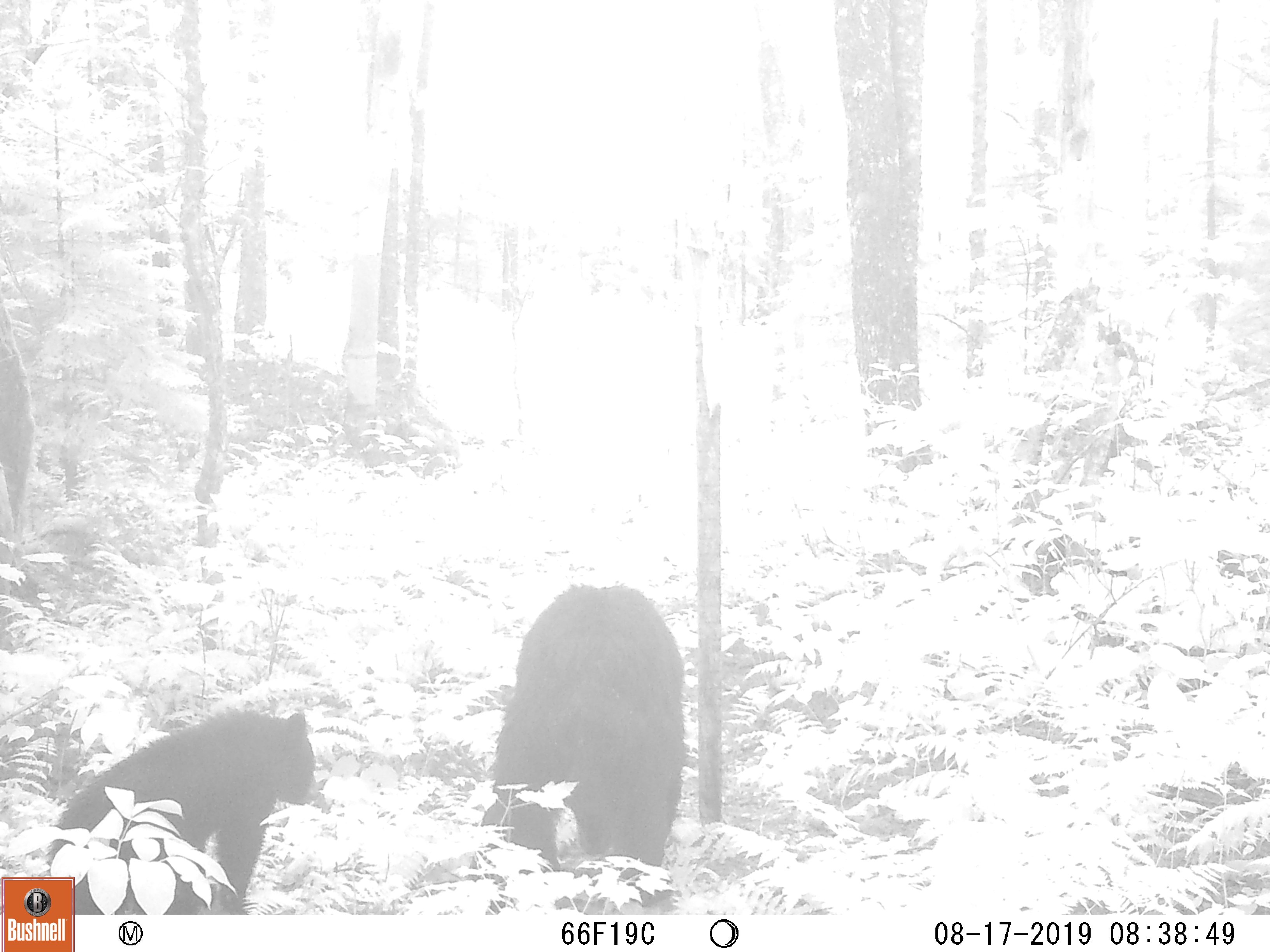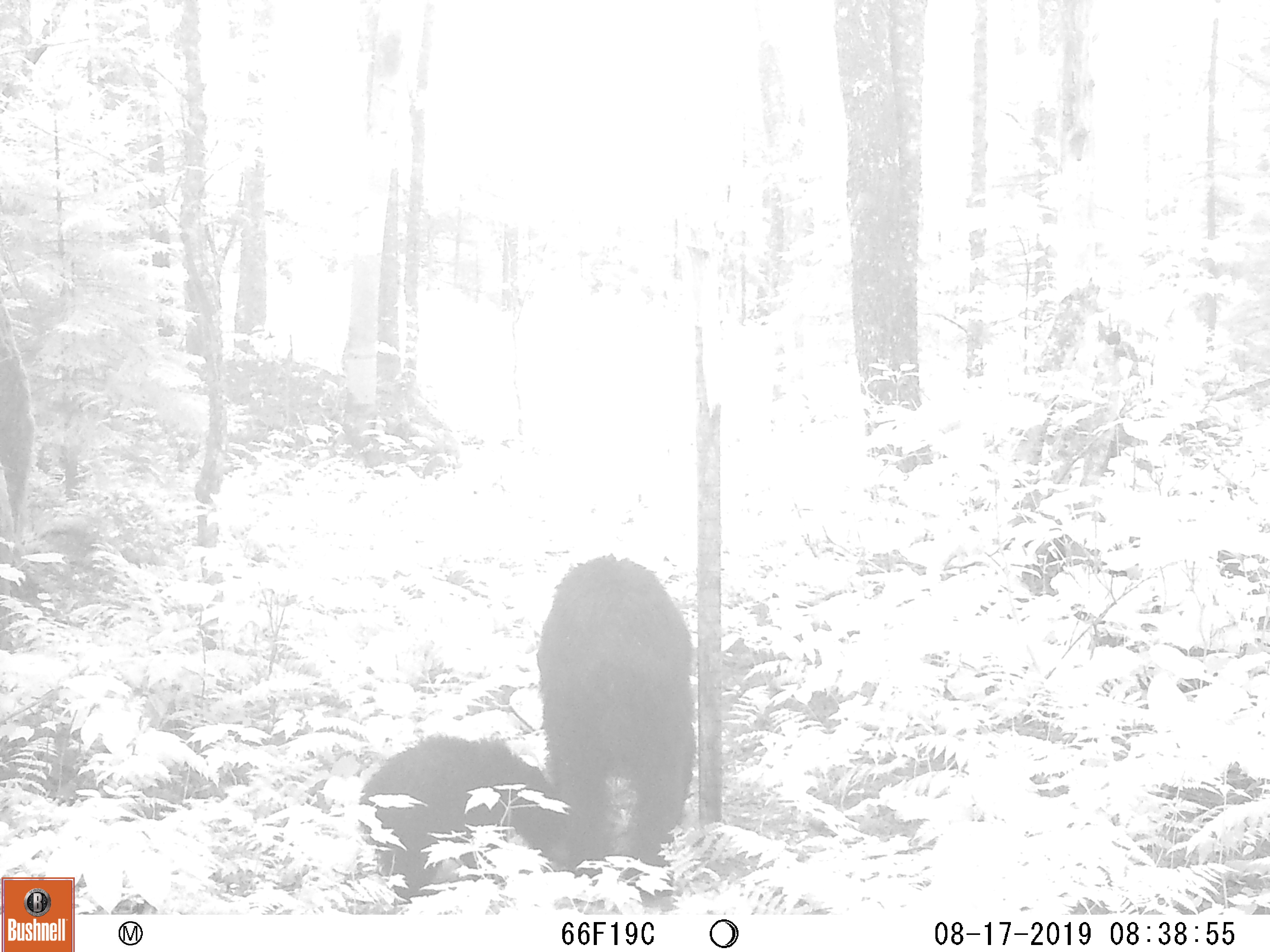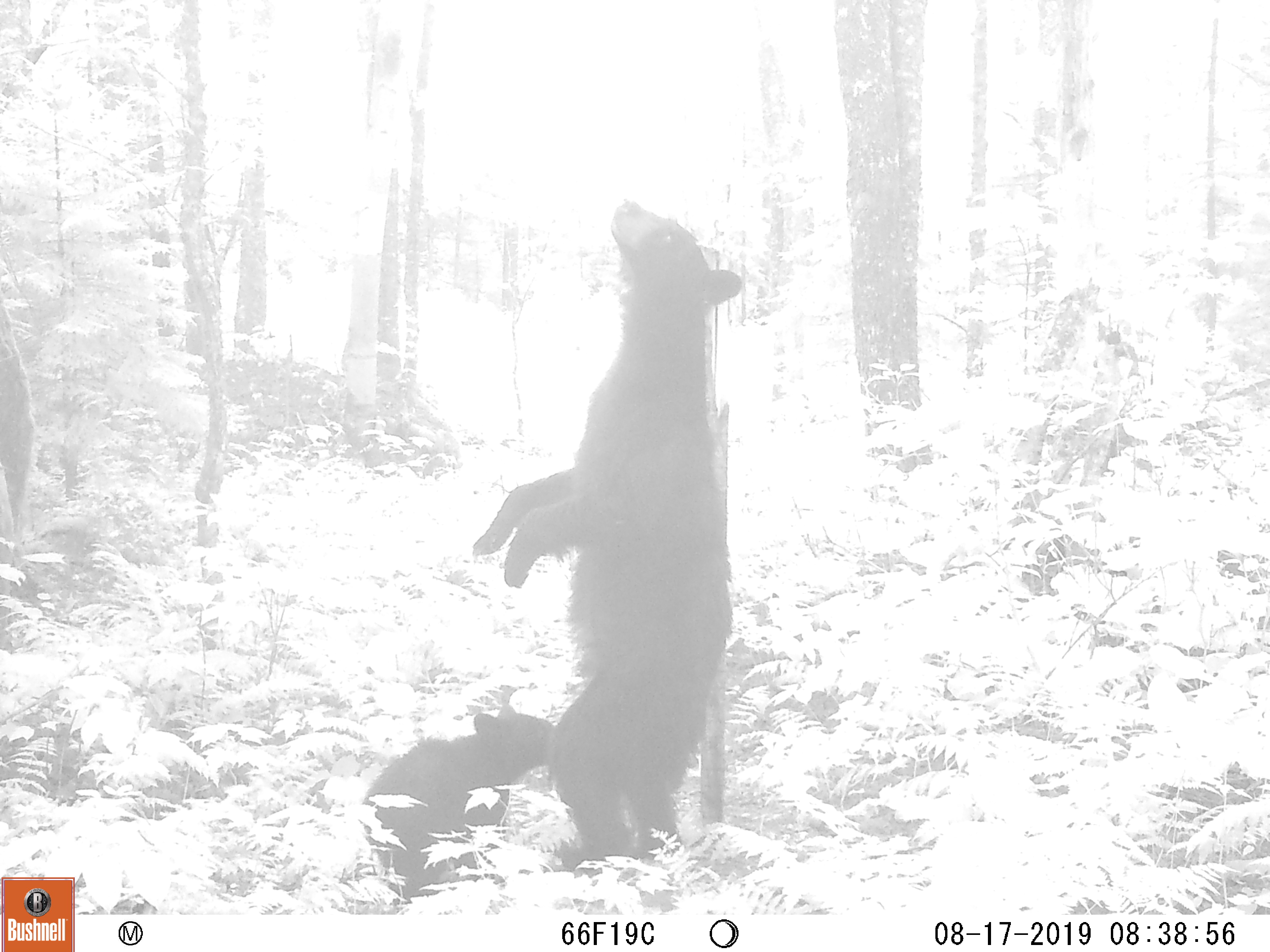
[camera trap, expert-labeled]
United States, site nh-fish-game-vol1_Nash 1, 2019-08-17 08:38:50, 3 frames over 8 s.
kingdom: Animalia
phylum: Chordata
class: Mammalia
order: Carnivora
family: Ursidae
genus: Ursus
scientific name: Ursus americanus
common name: black bear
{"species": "black bear (Ursus americanus)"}